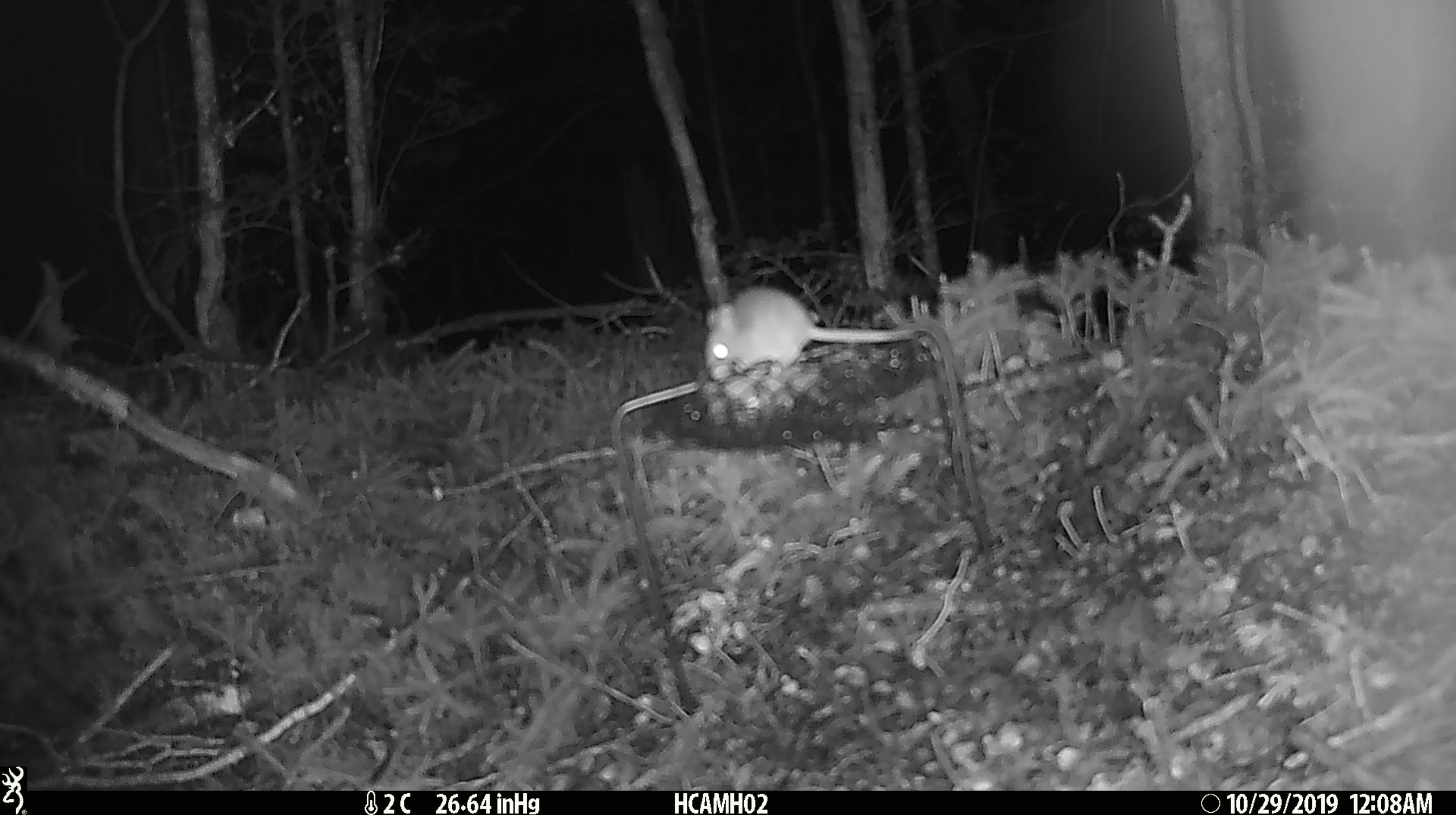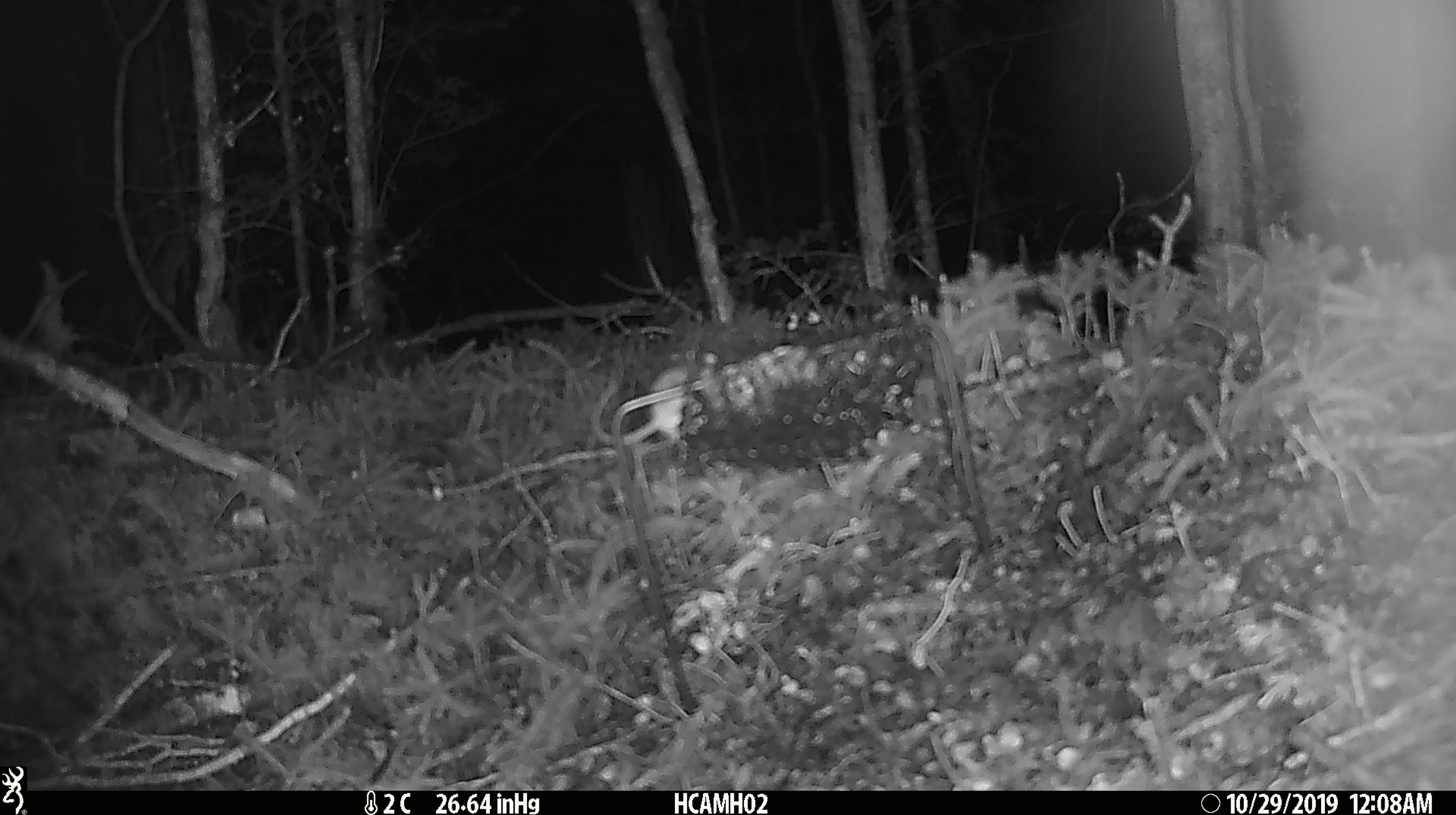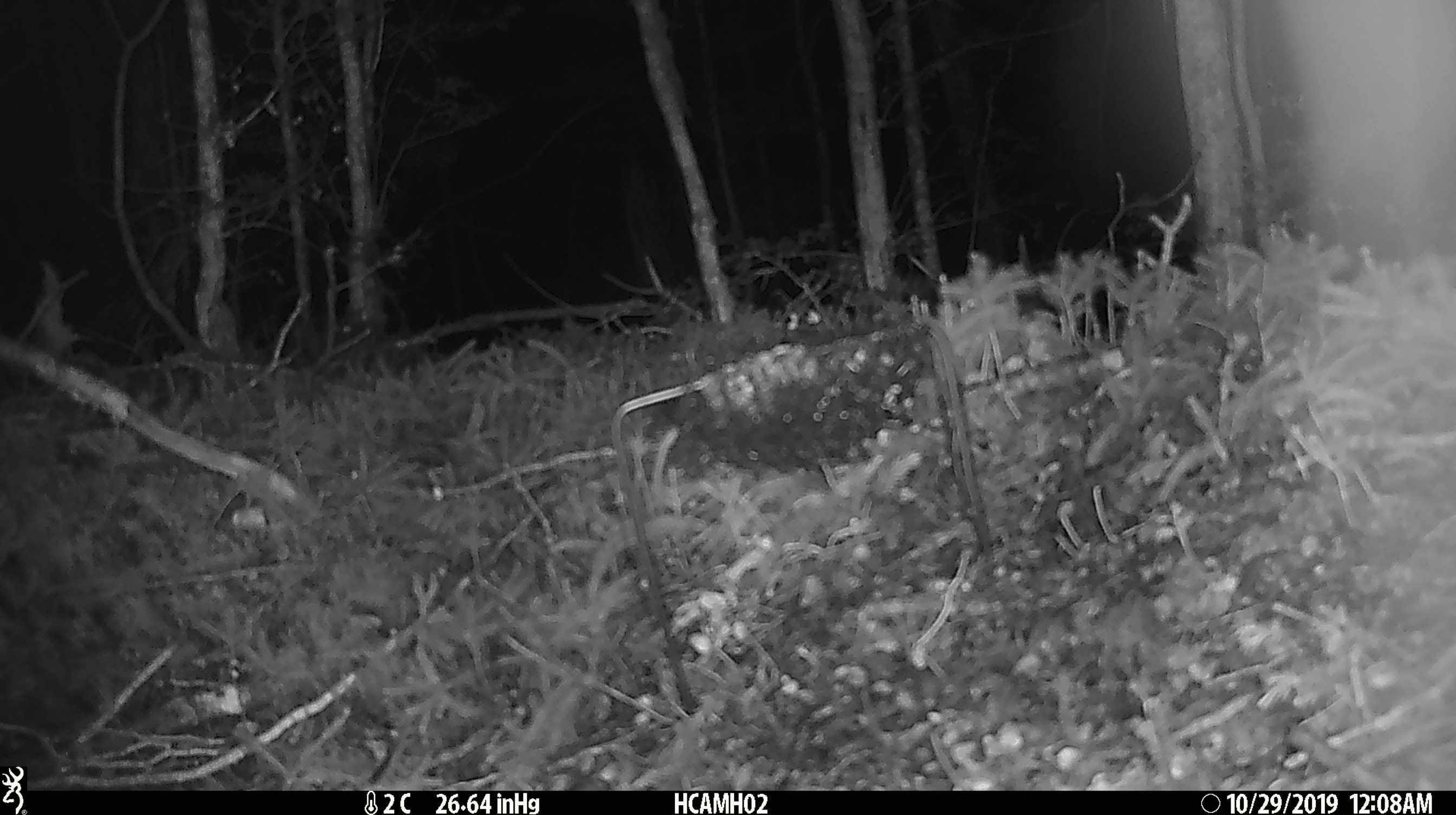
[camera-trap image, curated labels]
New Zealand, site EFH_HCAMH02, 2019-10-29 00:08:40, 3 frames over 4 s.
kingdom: Animalia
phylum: Chordata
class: Mammalia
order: Rodentia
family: Muridae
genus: Mus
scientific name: Mus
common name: mouse